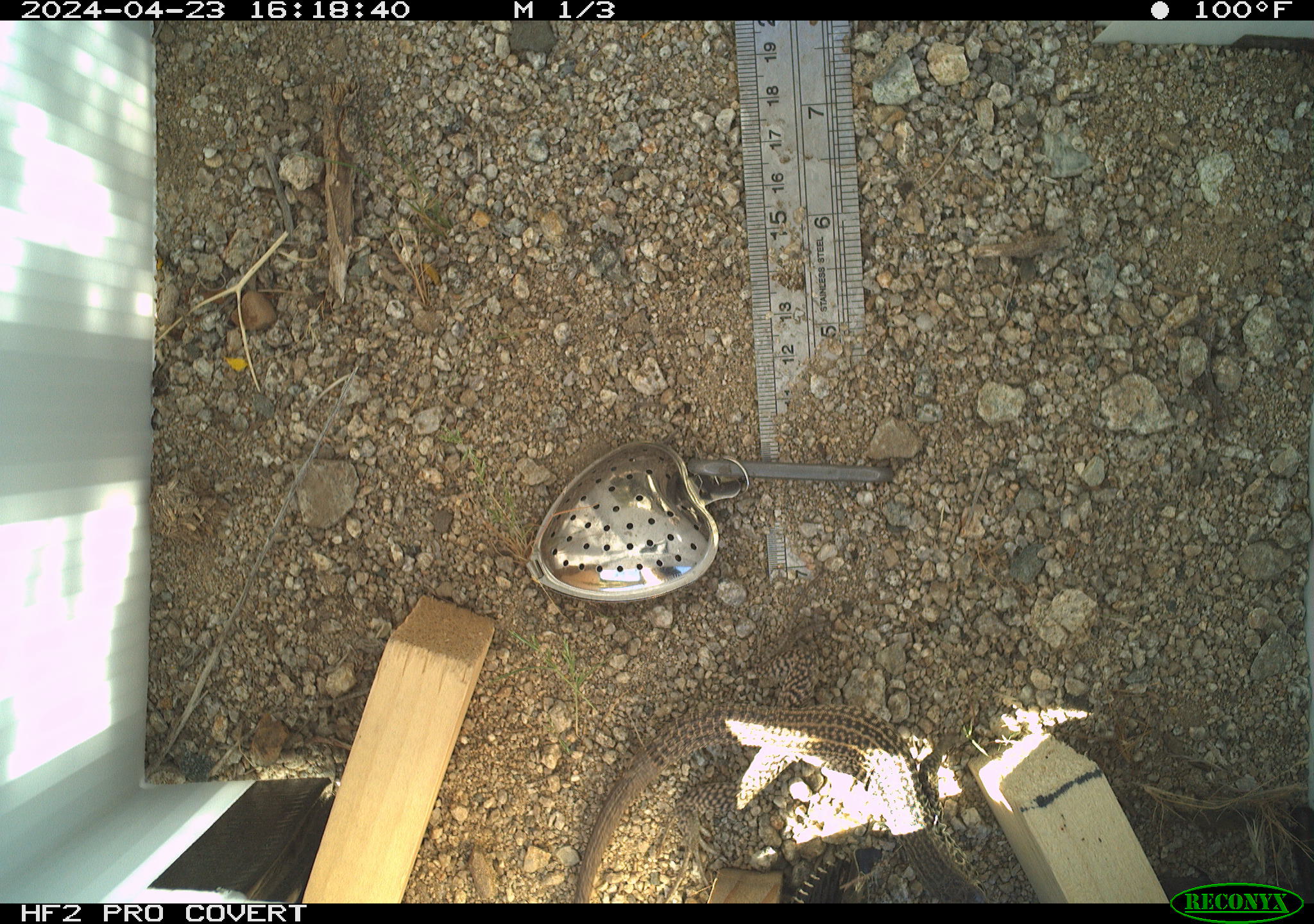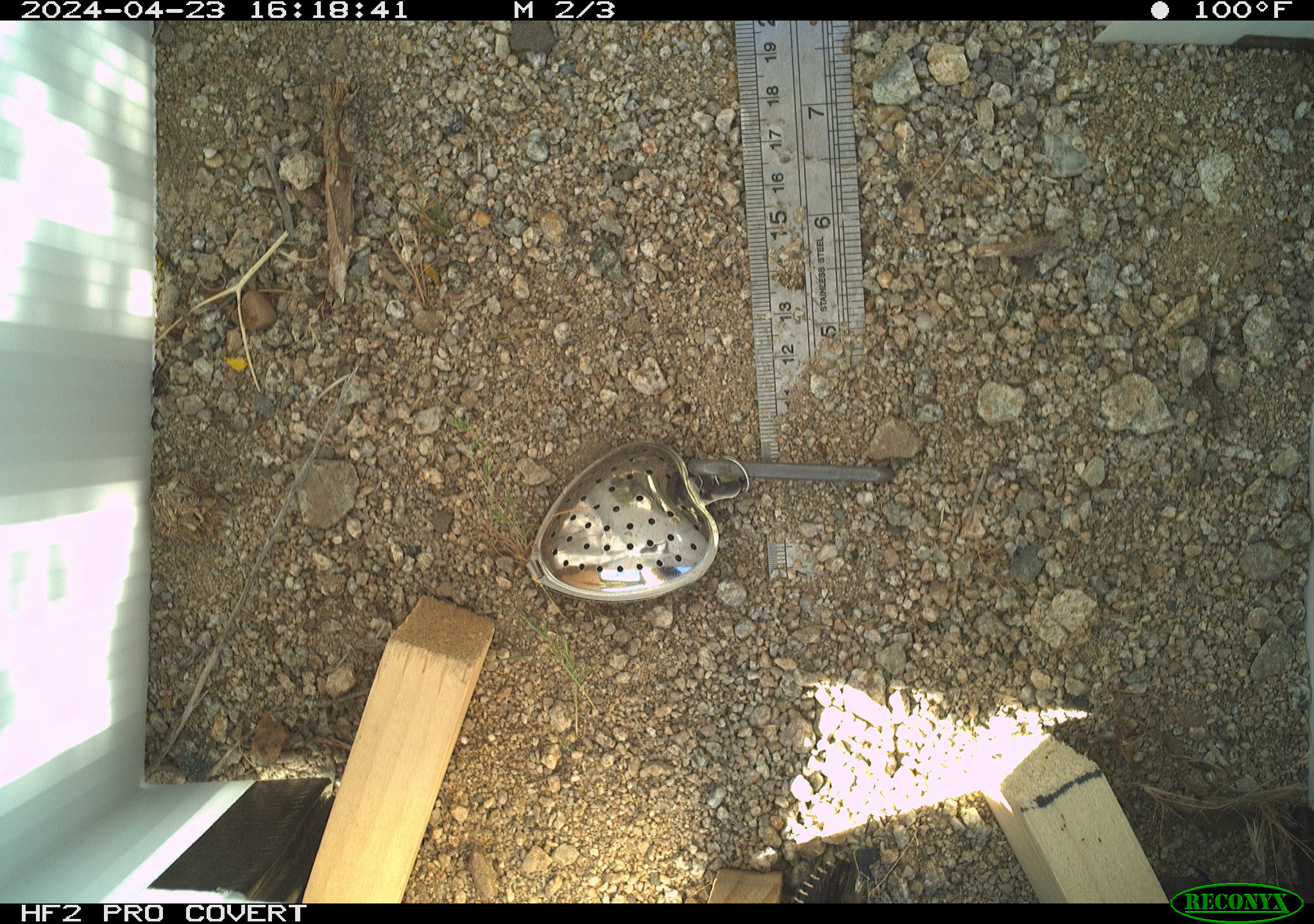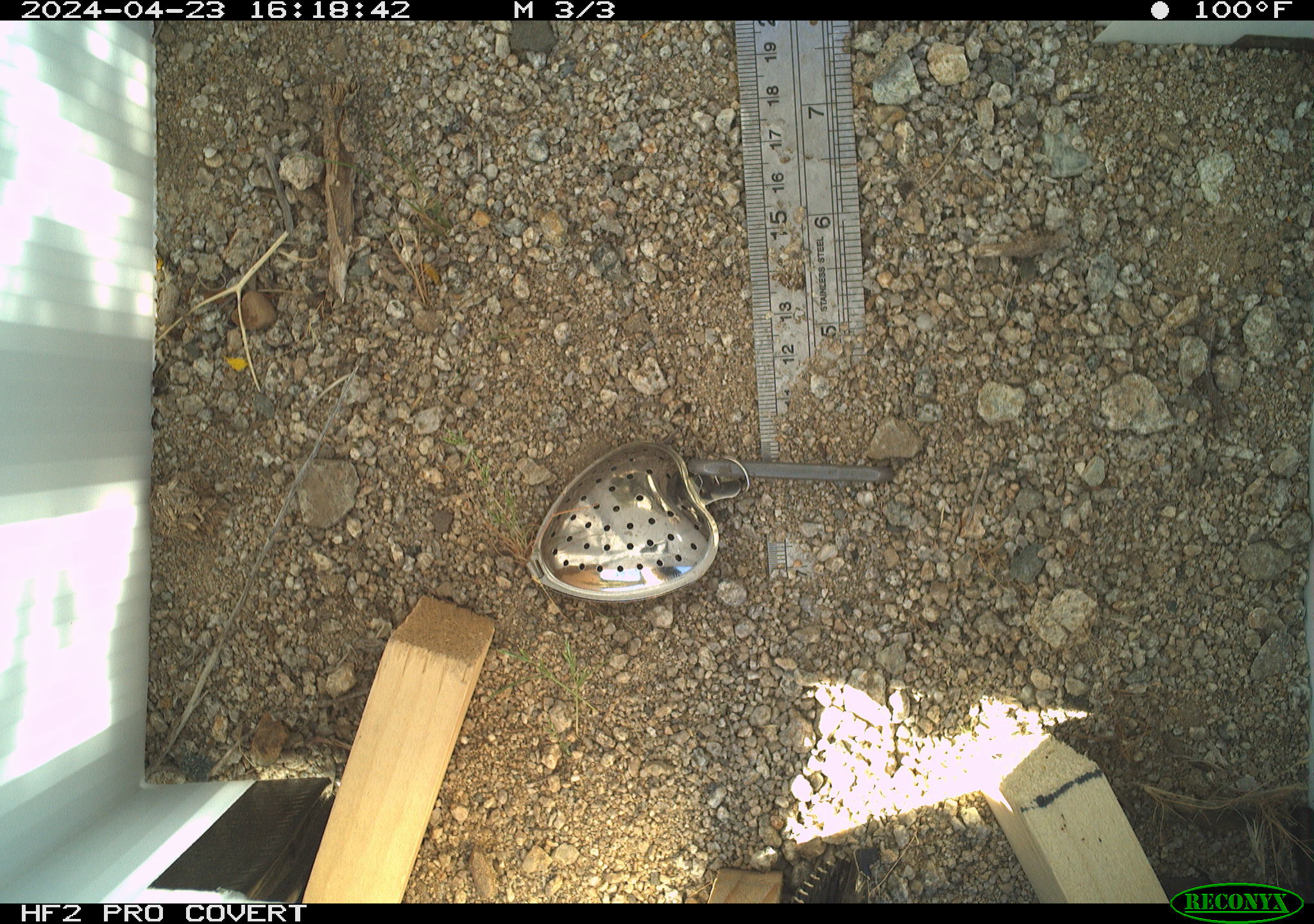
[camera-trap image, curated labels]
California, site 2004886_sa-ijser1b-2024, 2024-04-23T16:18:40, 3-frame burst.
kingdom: Animalia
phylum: Chordata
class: Reptilia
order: Squamata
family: Teiidae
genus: Aspidoscelis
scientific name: Aspidoscelis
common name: whiptail lizards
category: aspidoscelis species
Aspidoscelis species (whiptail lizards) (Aspidoscelis).